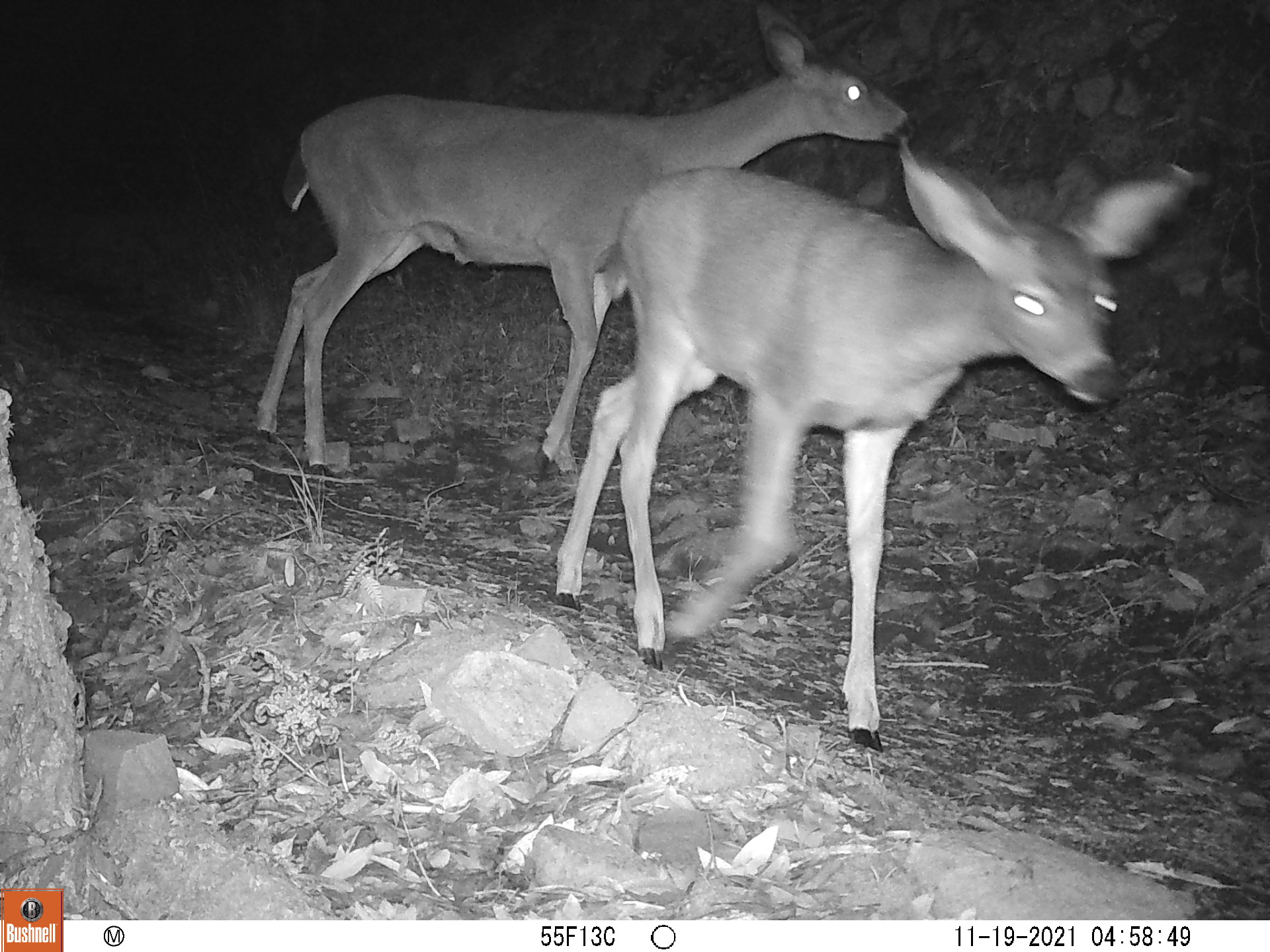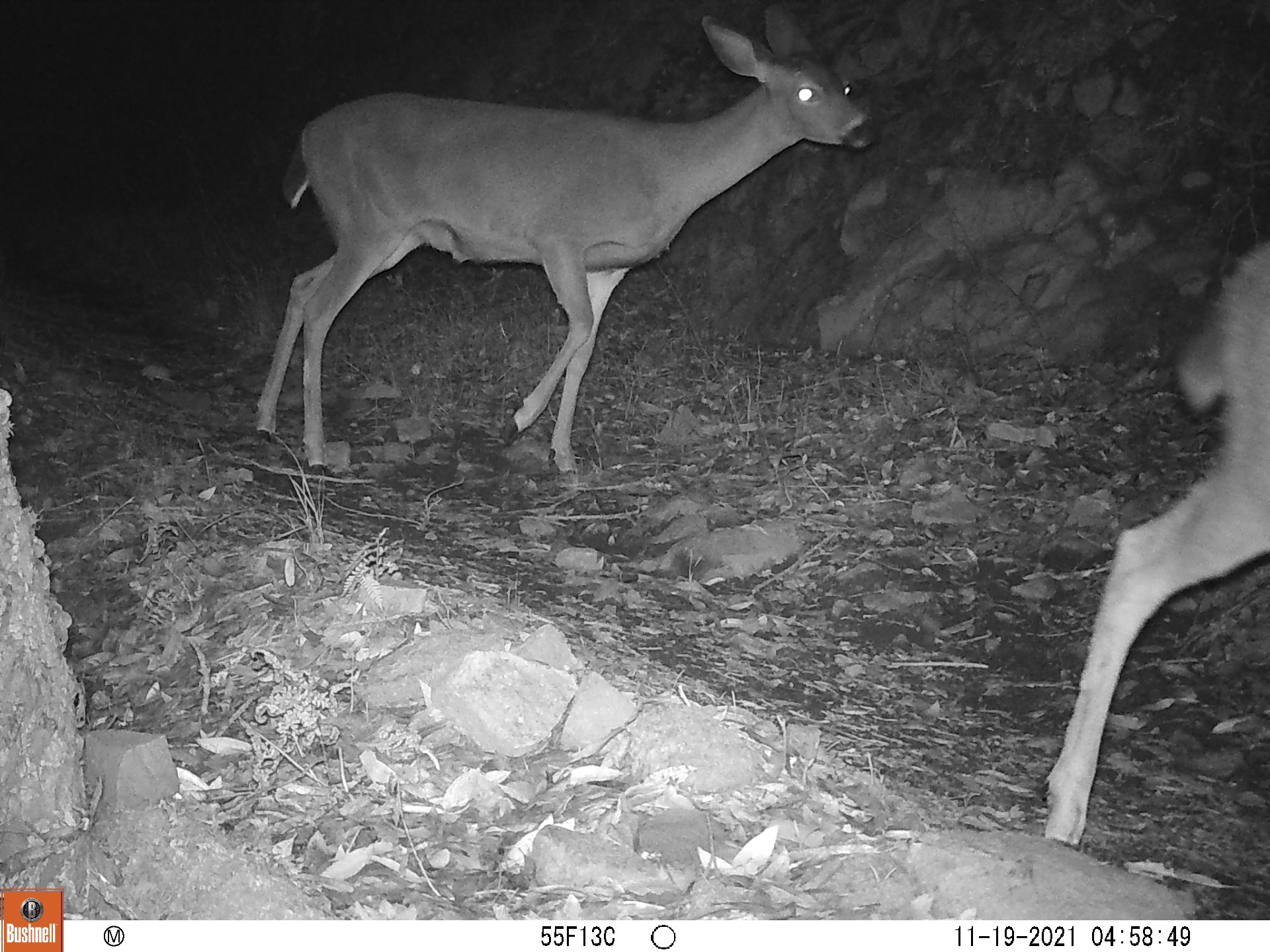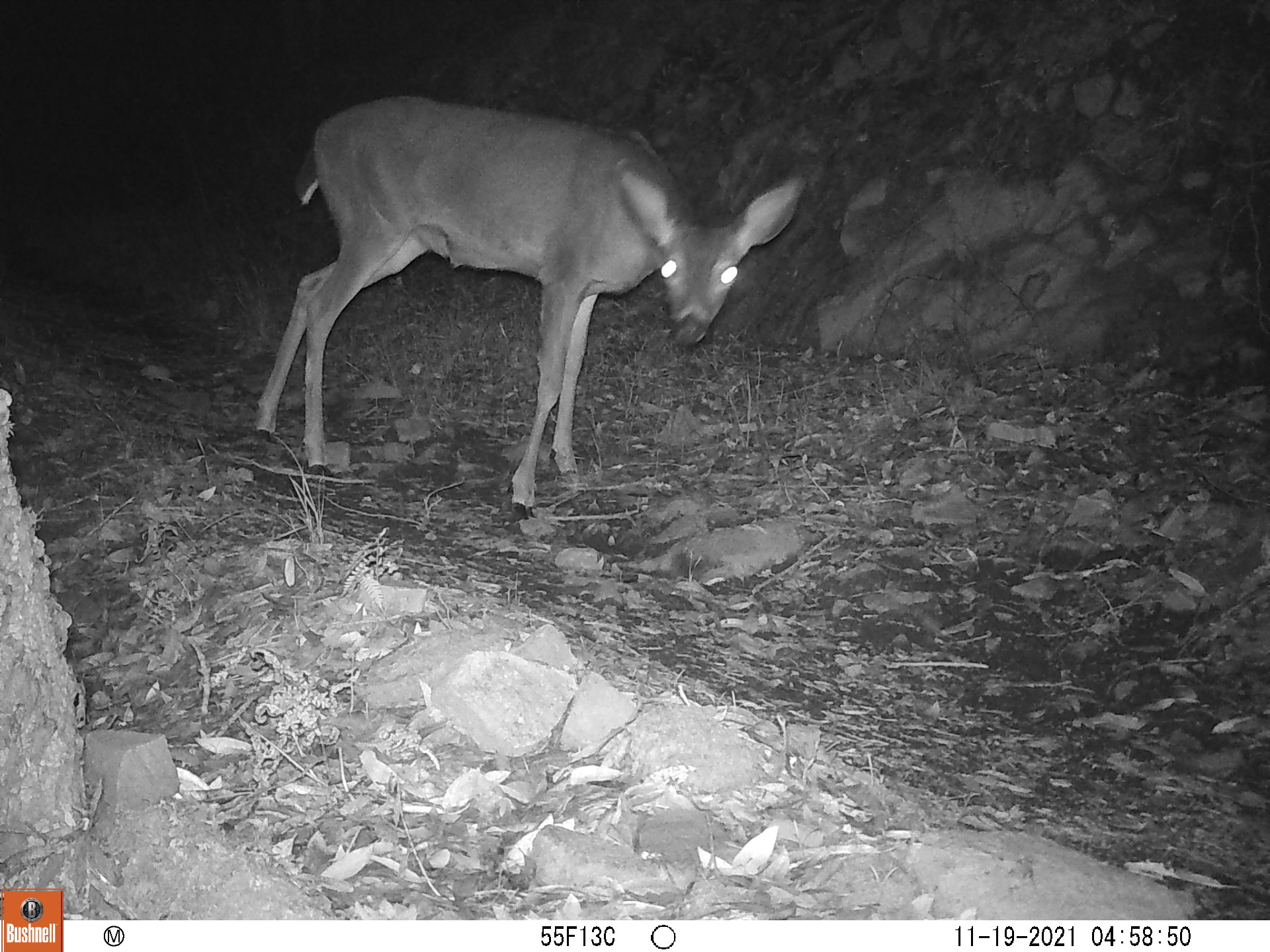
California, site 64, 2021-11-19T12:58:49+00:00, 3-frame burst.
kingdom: Animalia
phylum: Chordata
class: Mammalia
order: Artiodactyla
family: Cervidae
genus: Odocoileus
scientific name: Odocoileus hemionus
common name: mule deer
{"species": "mule deer (Odocoileus hemionus)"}